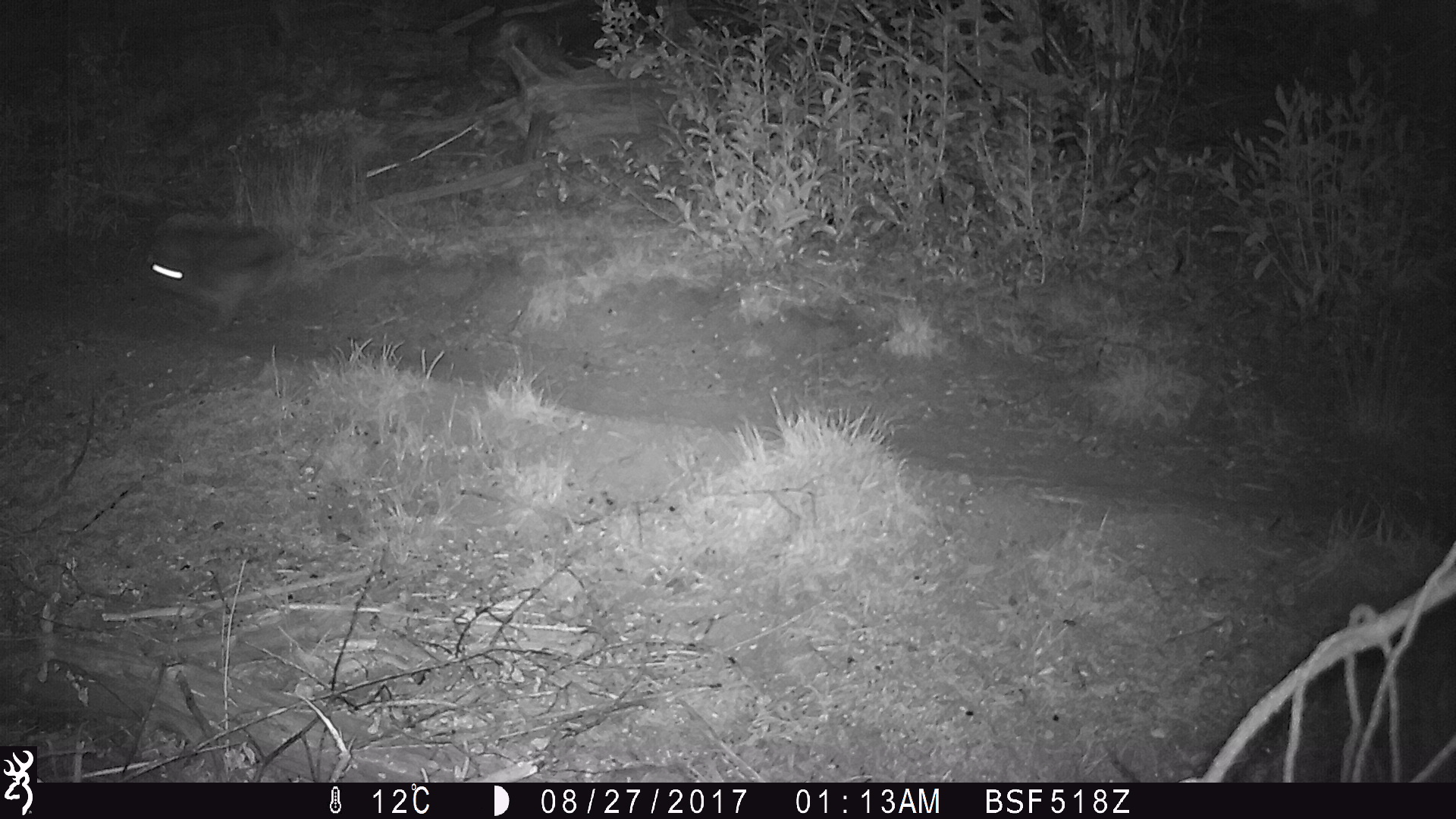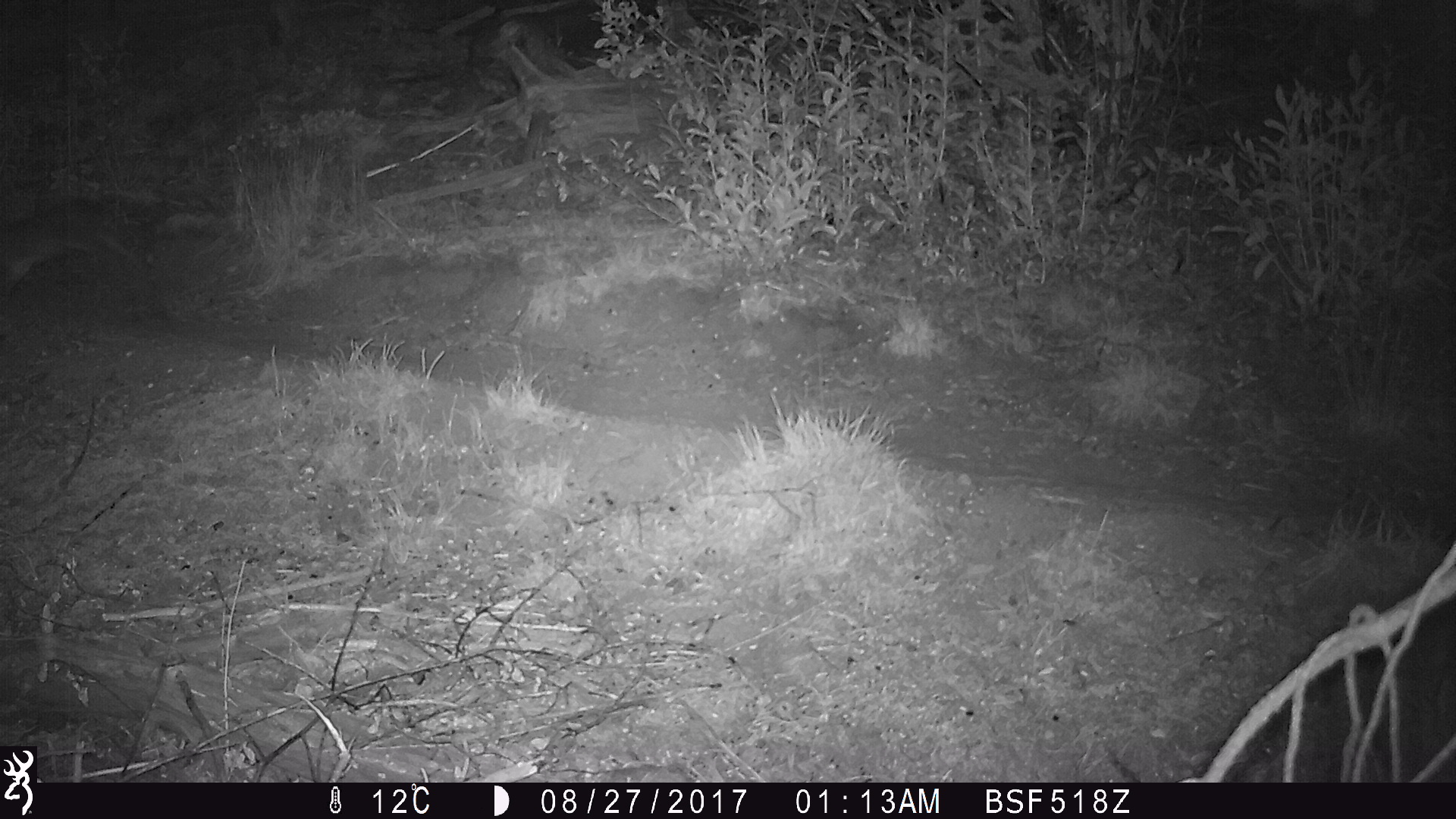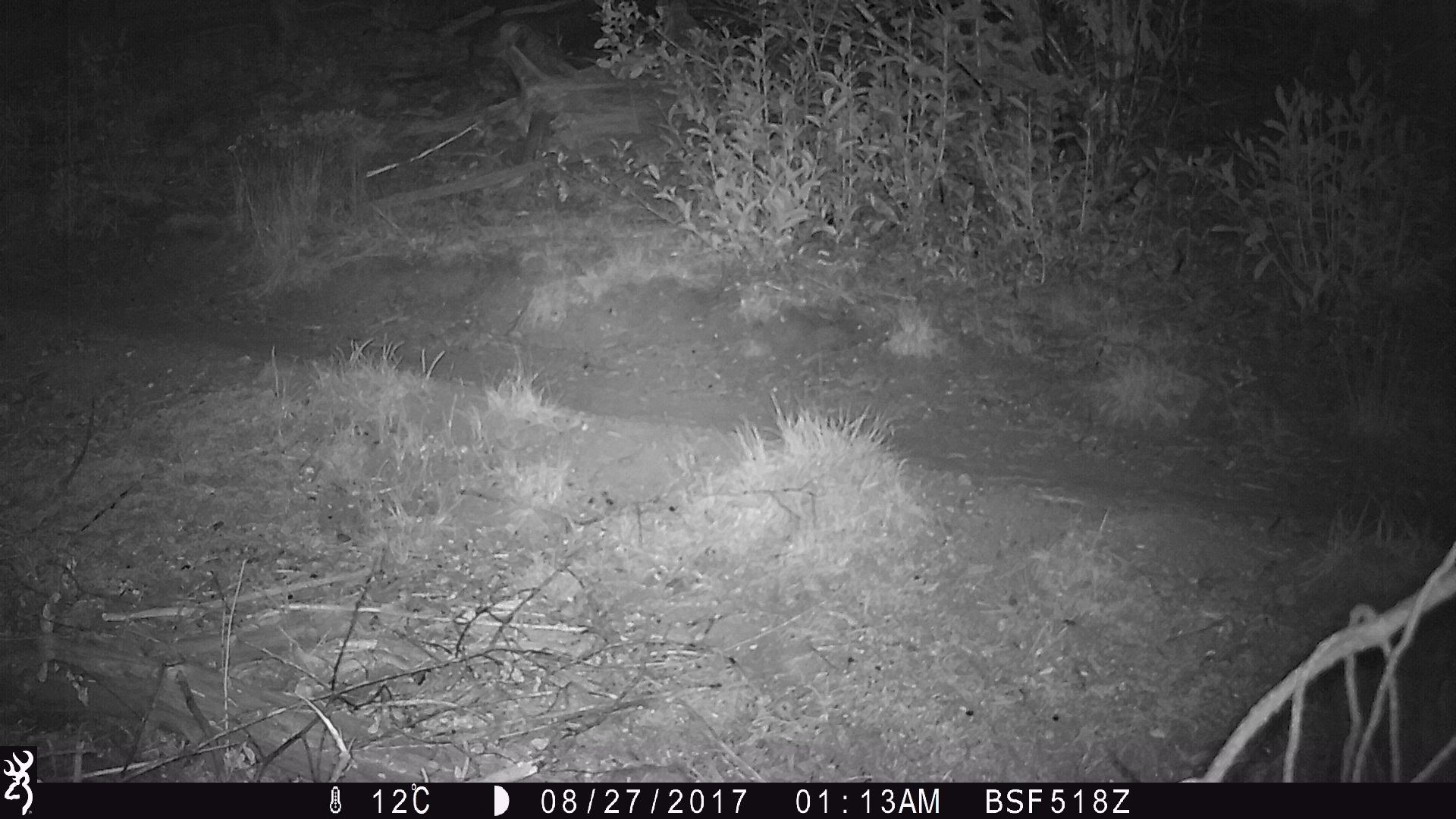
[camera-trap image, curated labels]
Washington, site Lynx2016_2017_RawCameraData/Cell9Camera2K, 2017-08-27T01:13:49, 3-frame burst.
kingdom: Animalia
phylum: Chordata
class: Mammalia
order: Lagomorpha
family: Leporidae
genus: Lepus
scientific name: Lepus americanus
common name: snowshoe hare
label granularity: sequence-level